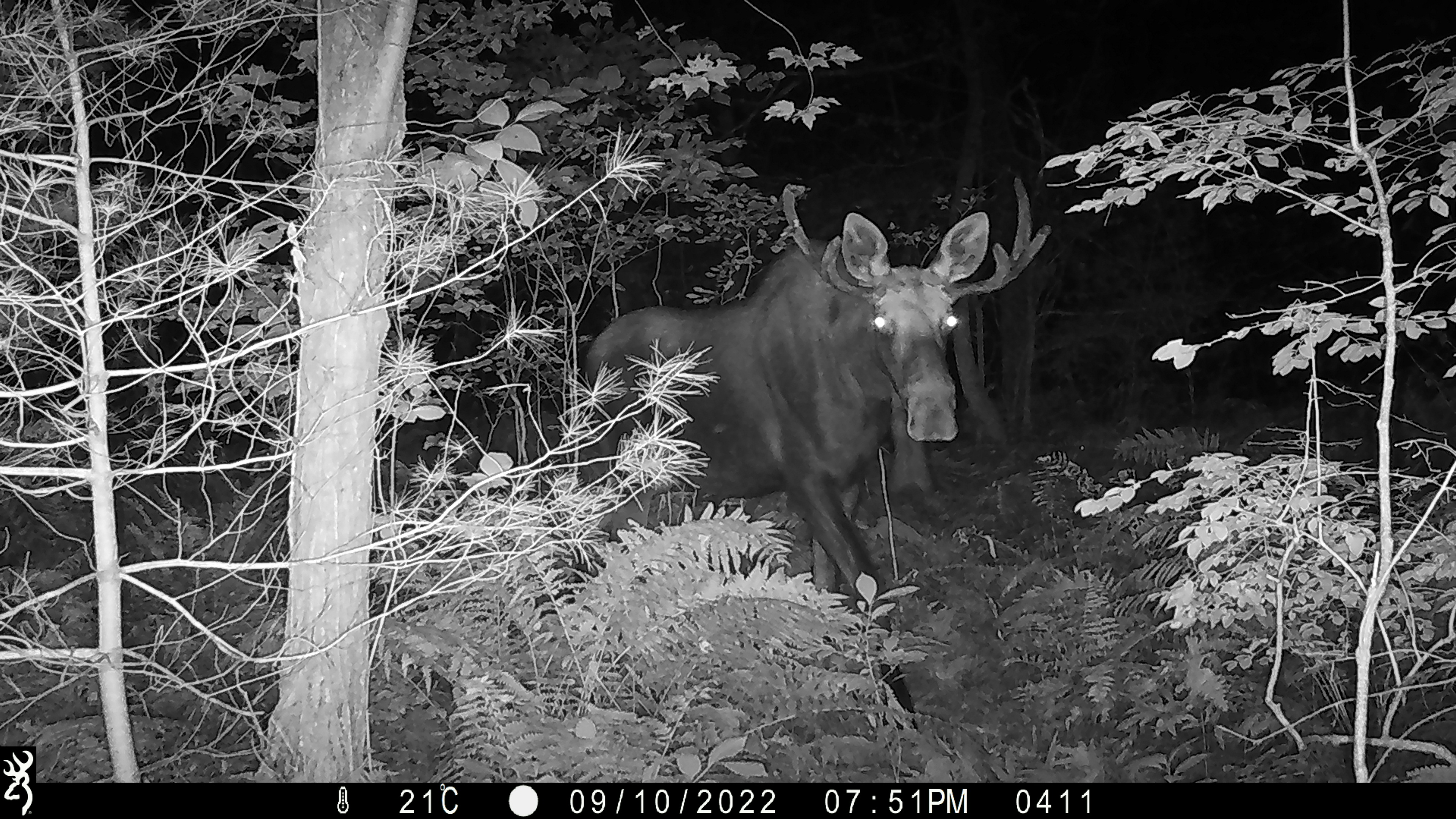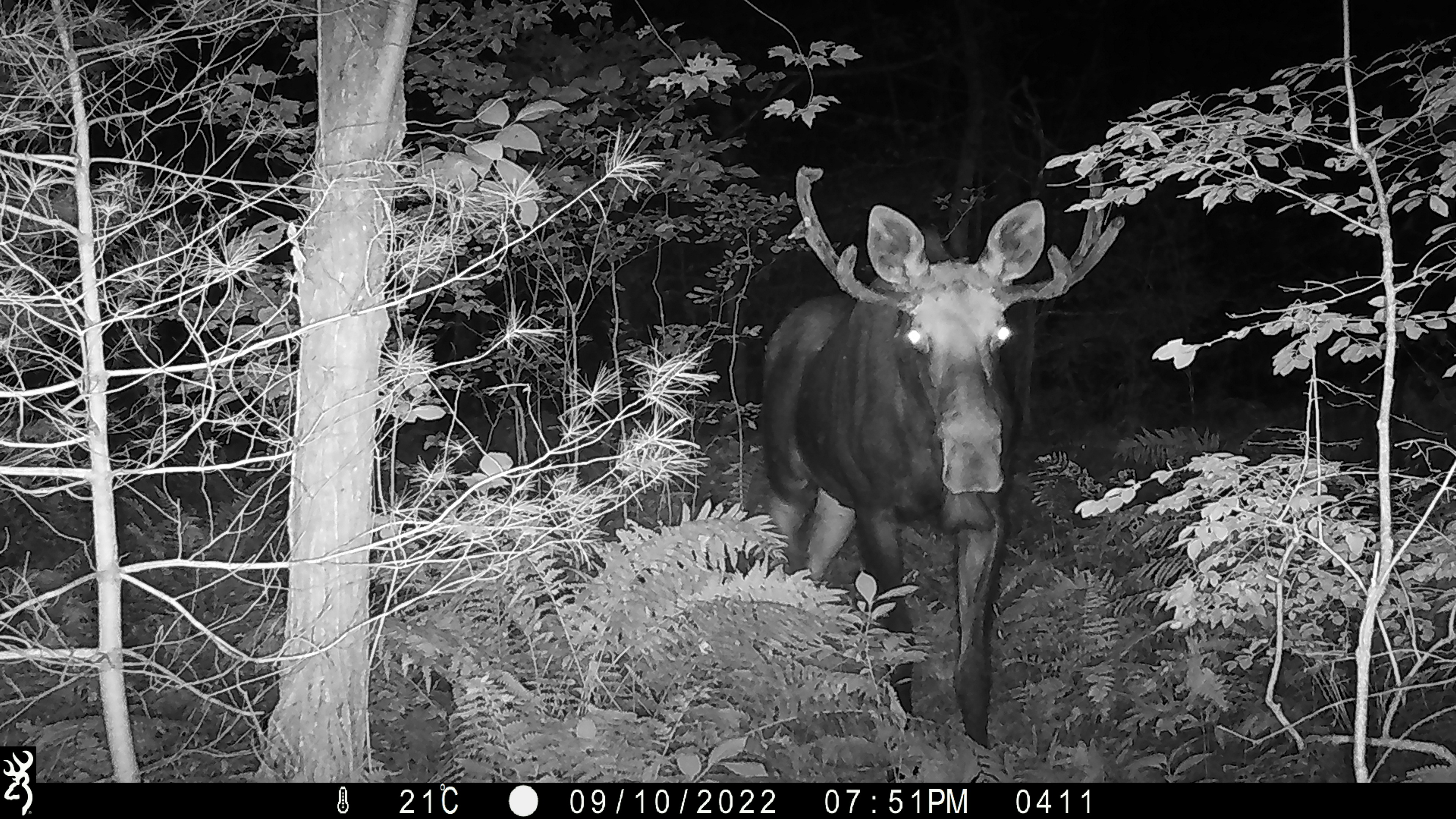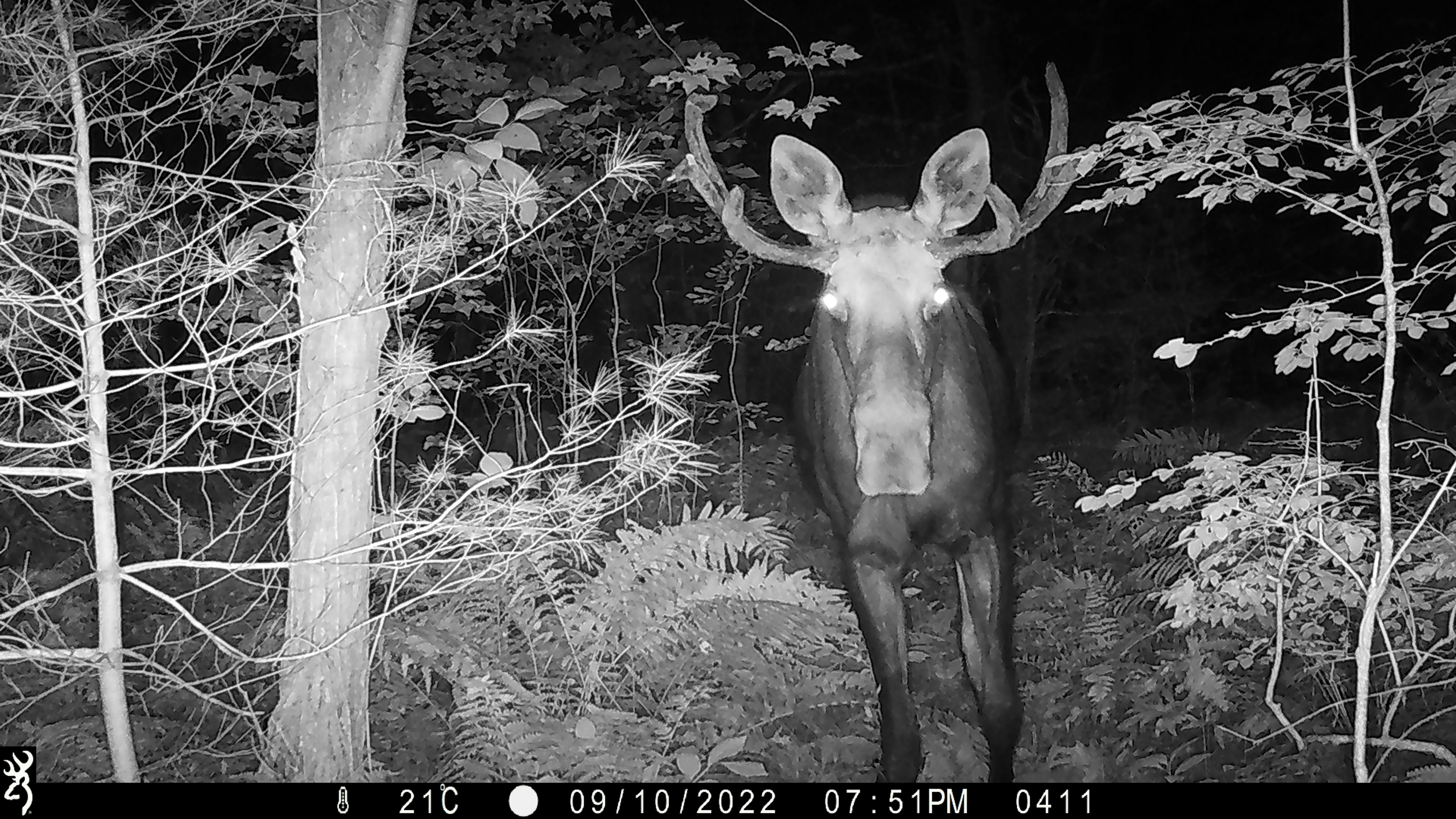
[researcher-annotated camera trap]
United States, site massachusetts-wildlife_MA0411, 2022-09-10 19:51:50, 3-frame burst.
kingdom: Animalia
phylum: Chordata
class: Mammalia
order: Artiodactyla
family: Cervidae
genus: Alces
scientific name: Alces alces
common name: moose